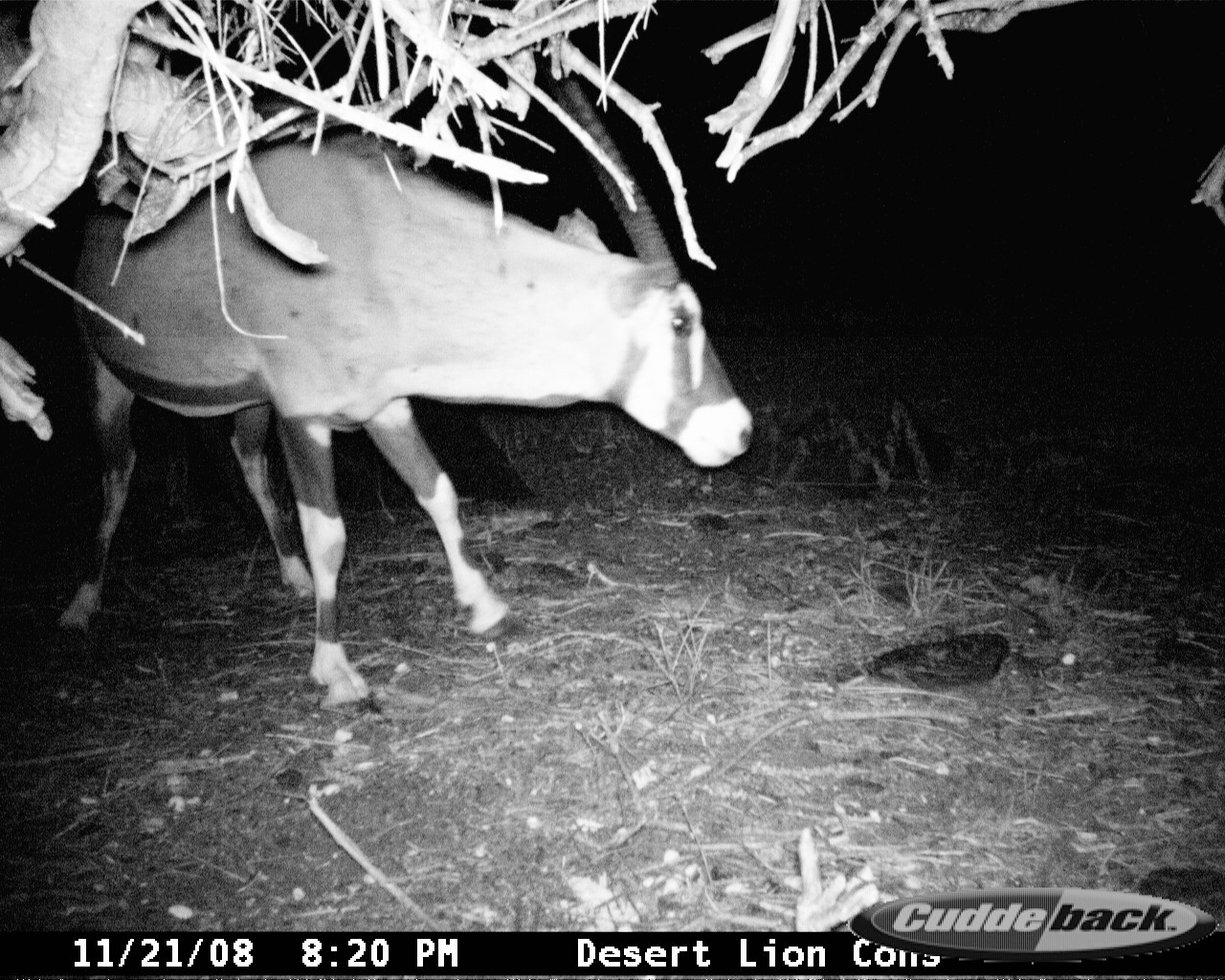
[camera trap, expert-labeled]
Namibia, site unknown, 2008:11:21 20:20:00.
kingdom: Animalia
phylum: Chordata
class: Mammalia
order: Artiodactyla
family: Bovidae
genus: Oryx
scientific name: Oryx gazella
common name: gemsbok